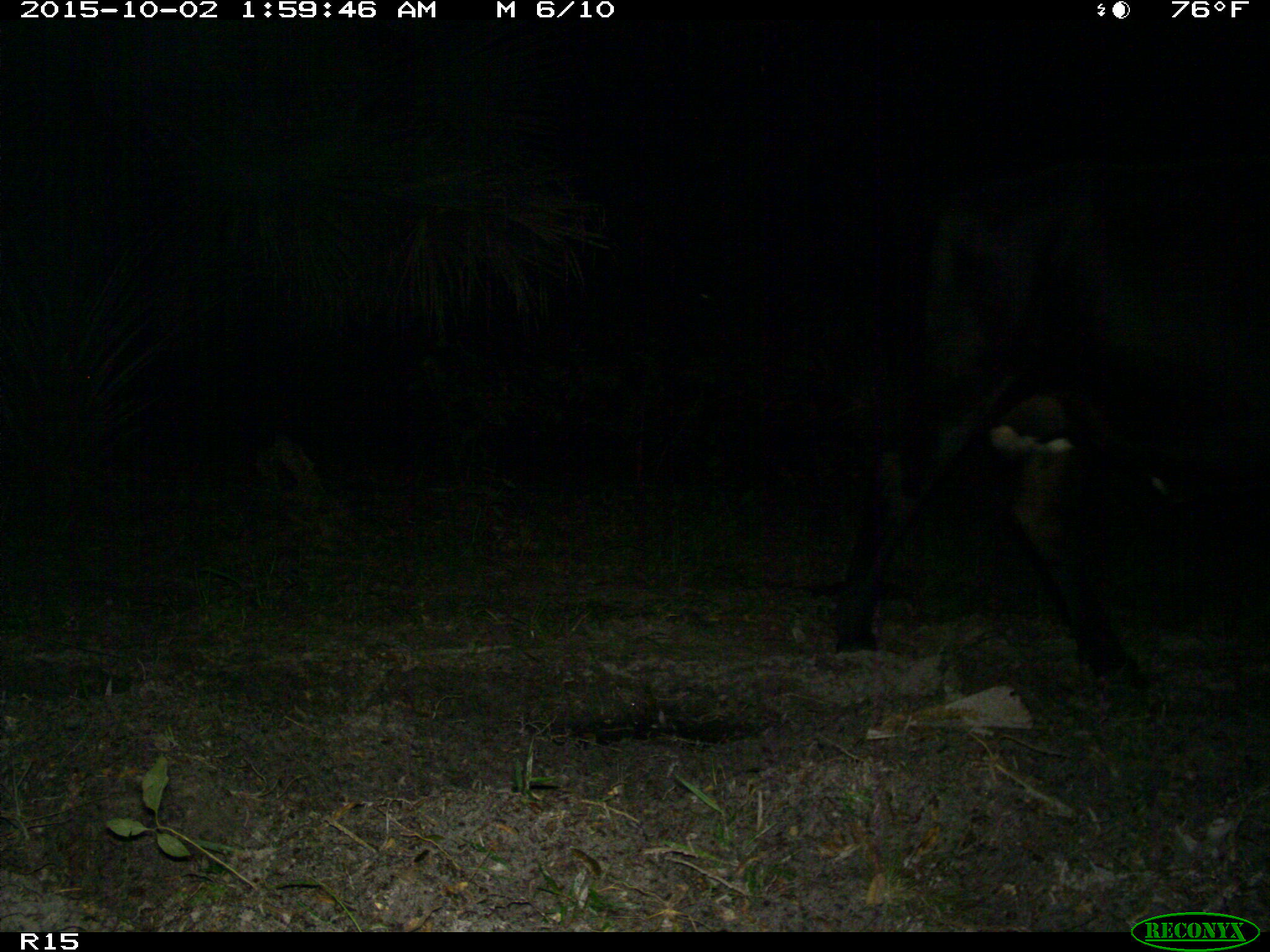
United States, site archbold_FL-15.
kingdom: Animalia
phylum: Chordata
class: Mammalia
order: Artiodactyla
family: Bovidae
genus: Bos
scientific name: Bos taurus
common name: domestic cow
Bos taurus (domestic cow).